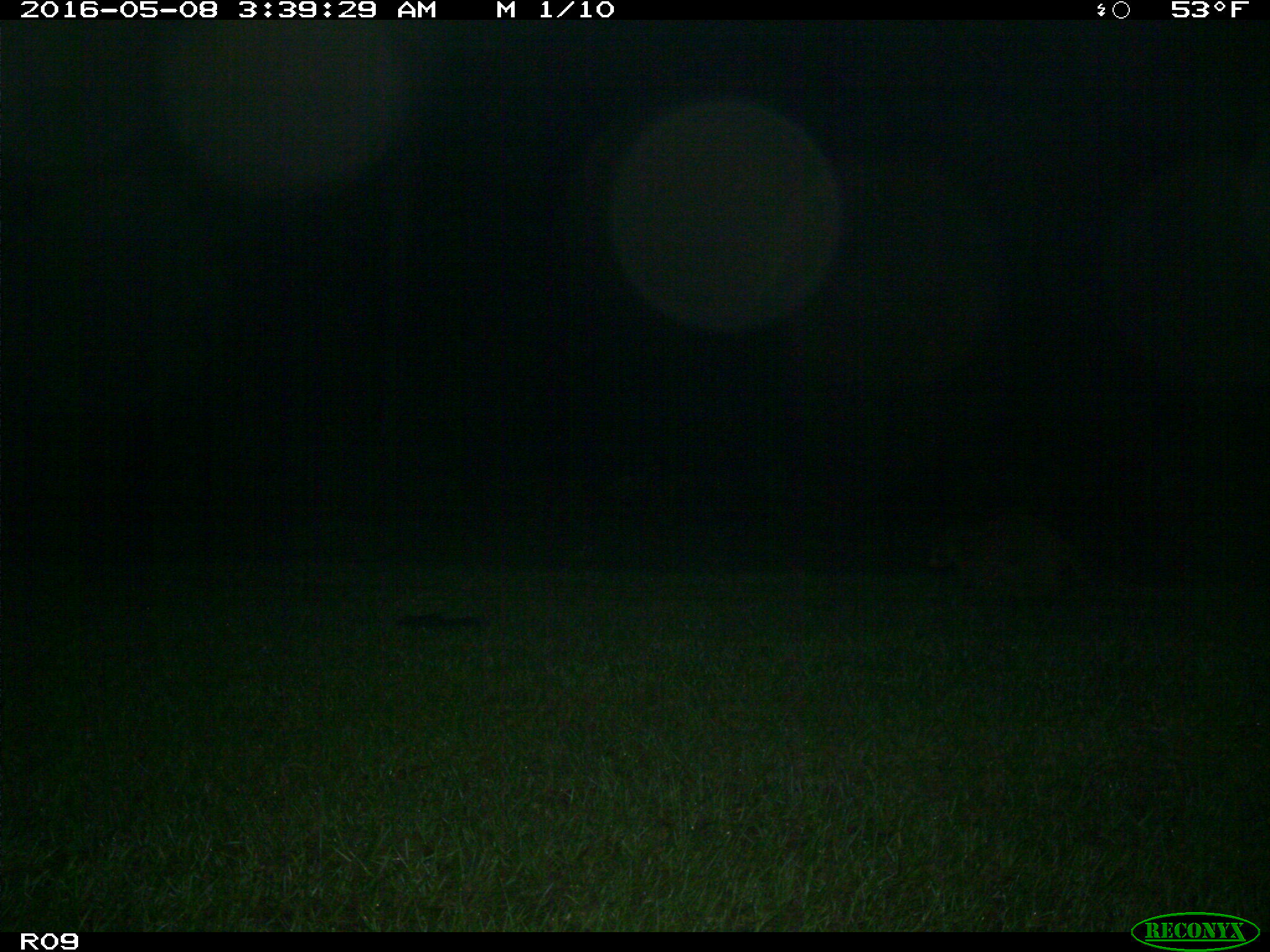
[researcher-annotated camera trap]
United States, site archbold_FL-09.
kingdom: Animalia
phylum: Chordata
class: Mammalia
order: Carnivora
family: Procyonidae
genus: Procyon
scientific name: Procyon lotor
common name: common raccoon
Procyon lotor (common raccoon).